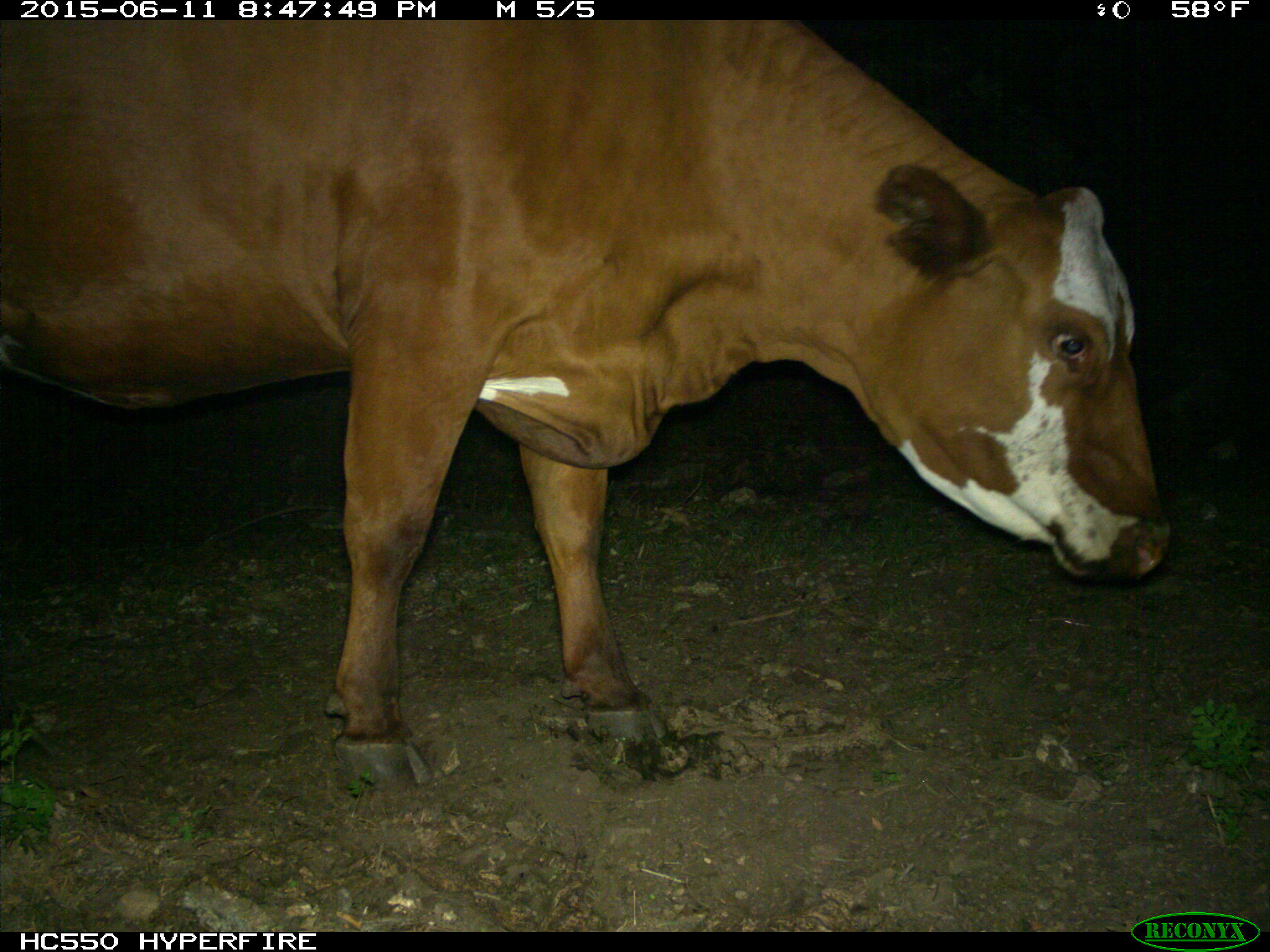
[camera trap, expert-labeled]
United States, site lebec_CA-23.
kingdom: Animalia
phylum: Chordata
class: Mammalia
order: Artiodactyla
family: Bovidae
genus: Bos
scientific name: Bos taurus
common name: domestic cow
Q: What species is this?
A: Bos taurus (domestic cow).